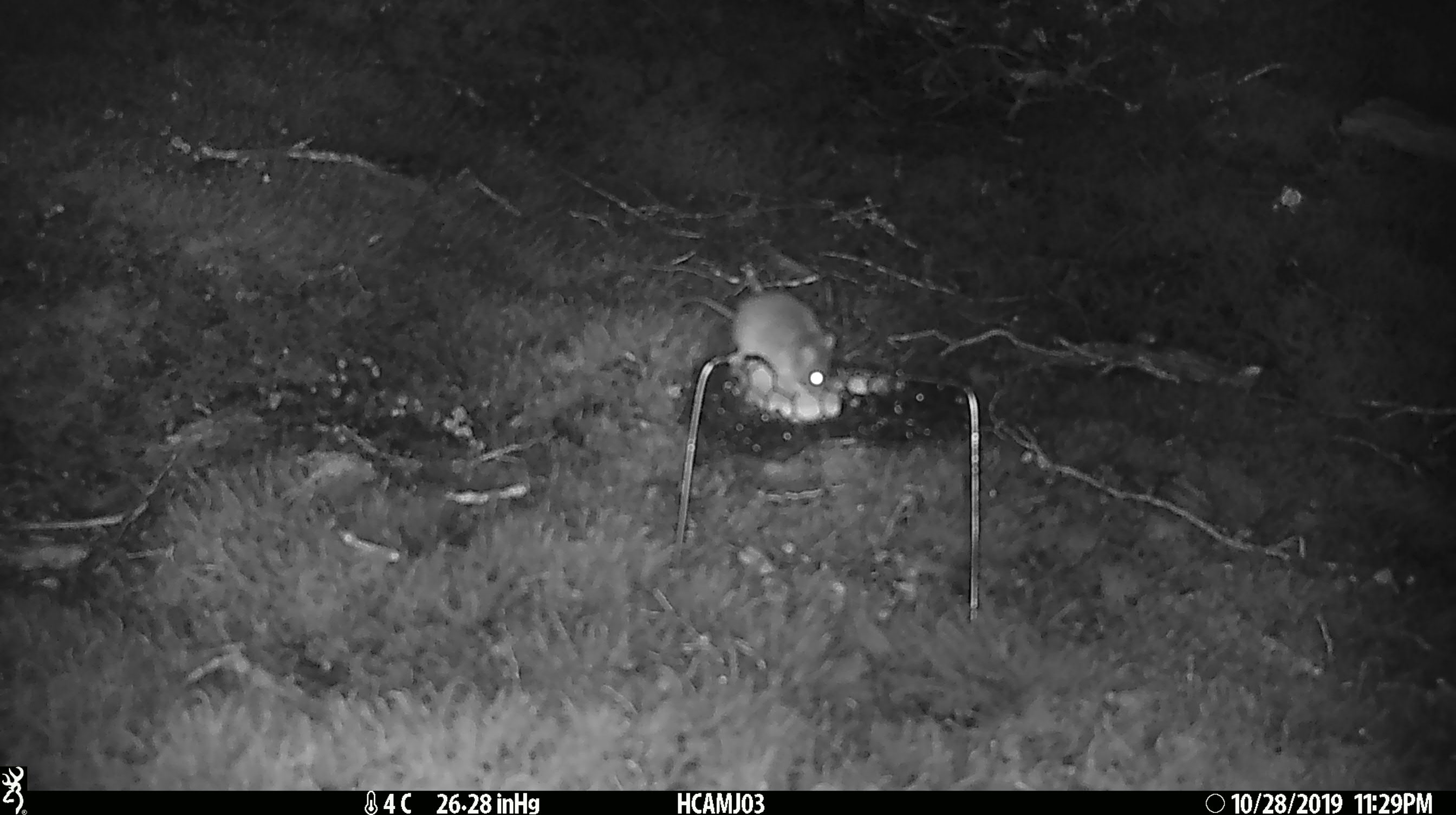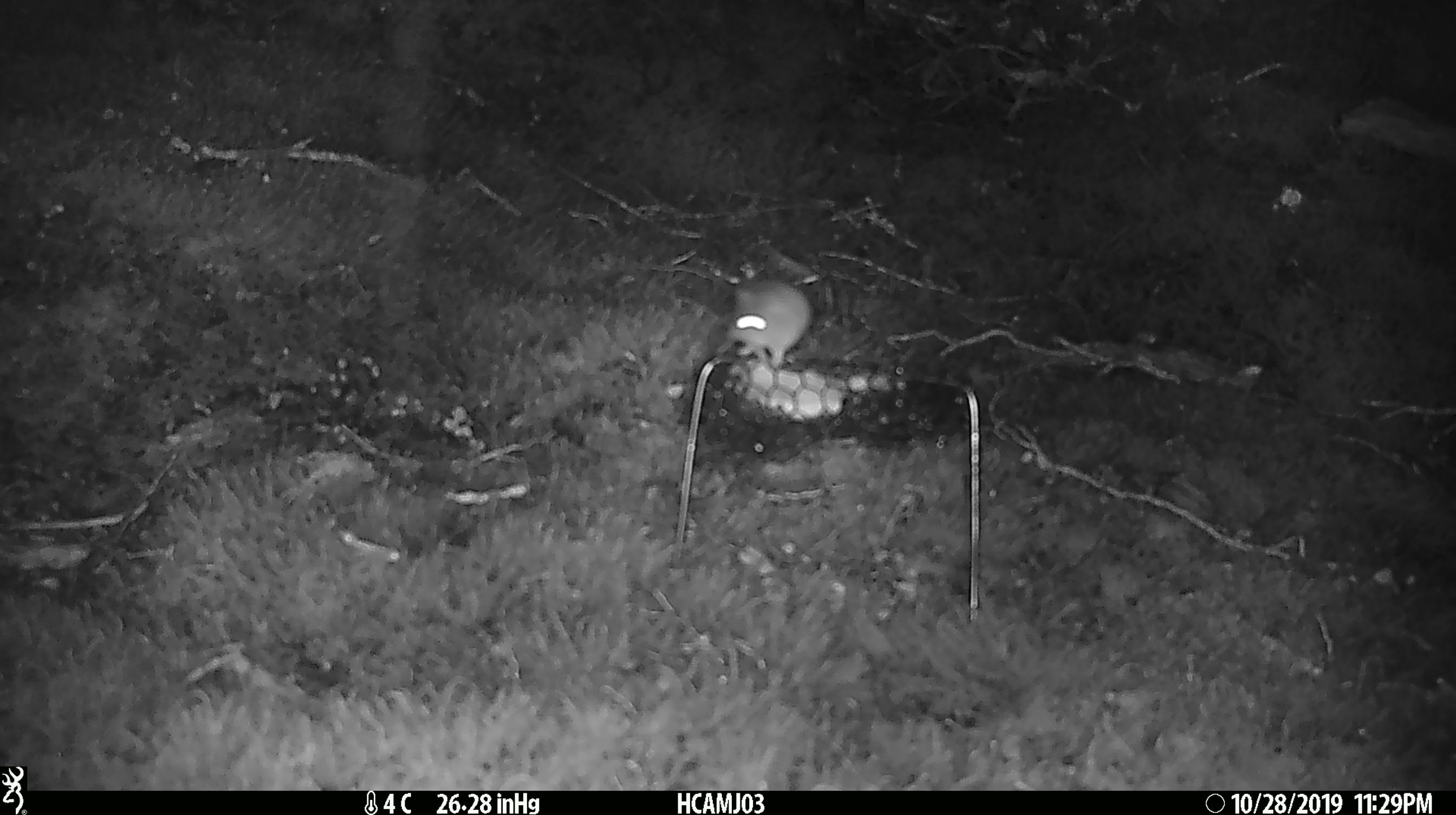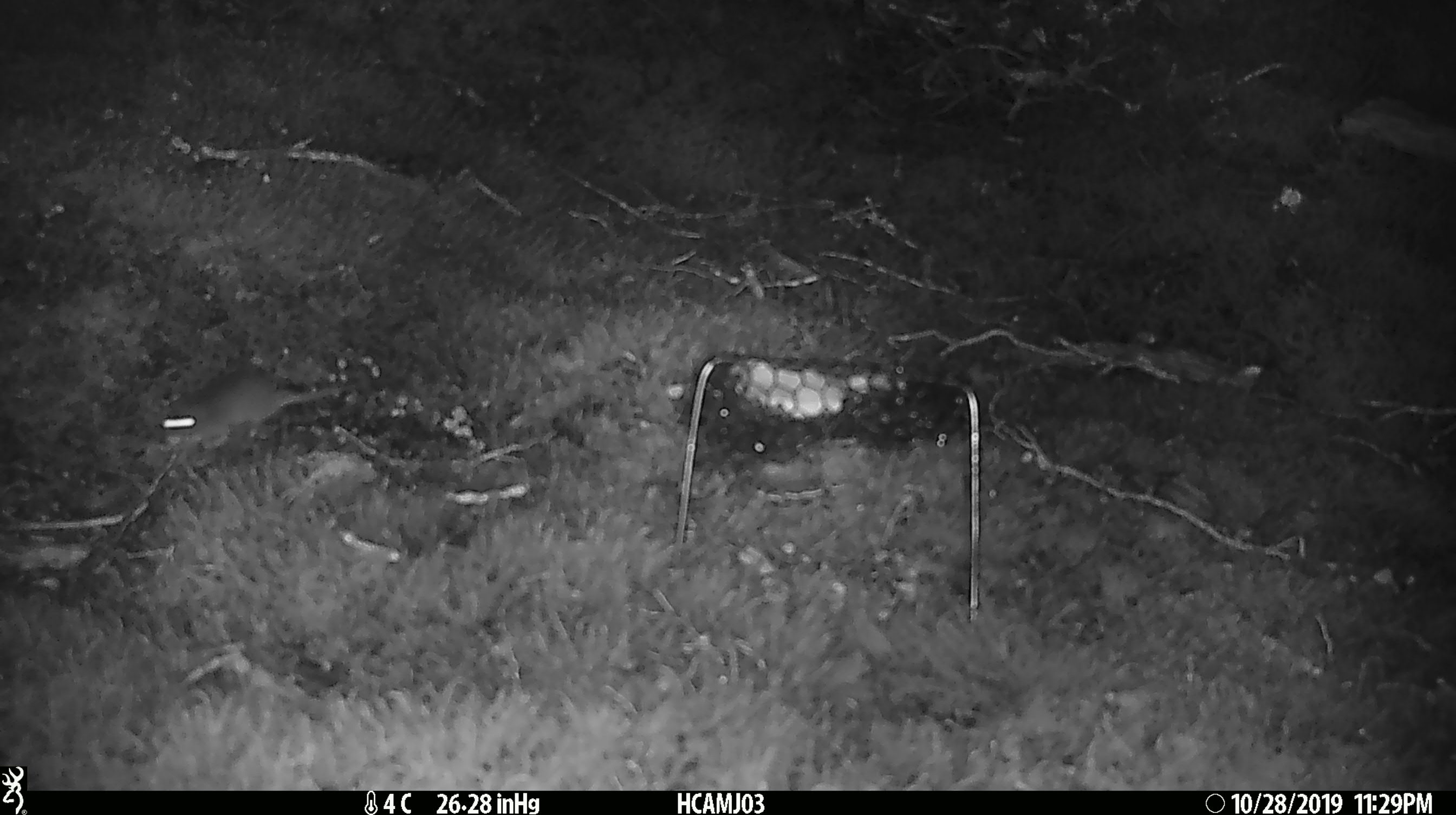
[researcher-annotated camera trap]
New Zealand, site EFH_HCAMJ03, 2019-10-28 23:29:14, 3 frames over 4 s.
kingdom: Animalia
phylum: Chordata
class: Mammalia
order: Rodentia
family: Muridae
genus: Mus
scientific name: Mus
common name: mouse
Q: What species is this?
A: Mouse (Mus).